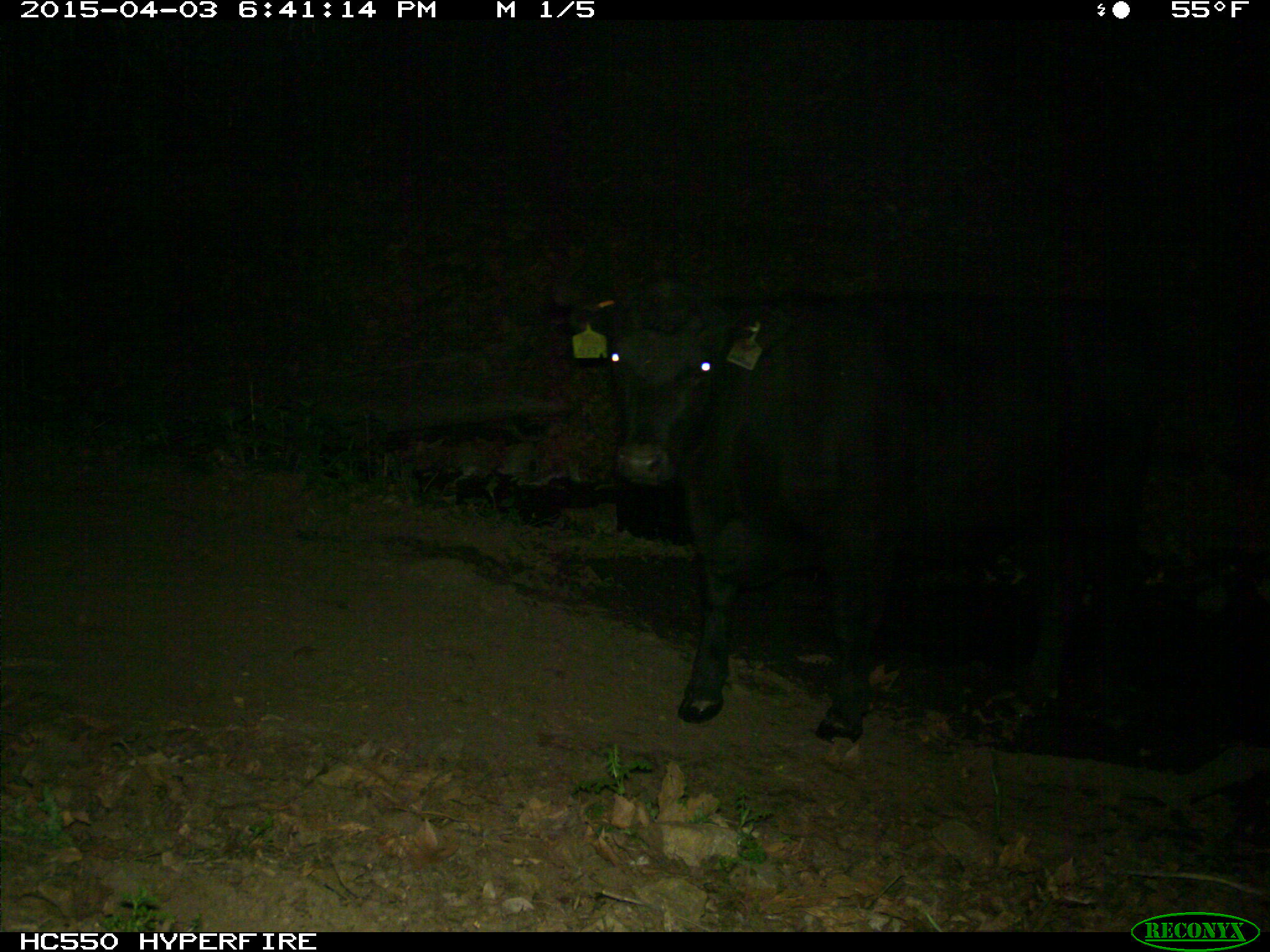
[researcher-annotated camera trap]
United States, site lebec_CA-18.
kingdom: Animalia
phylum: Chordata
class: Mammalia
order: Artiodactyla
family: Bovidae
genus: Bos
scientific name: Bos taurus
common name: domestic cow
Bos taurus (domestic cow).